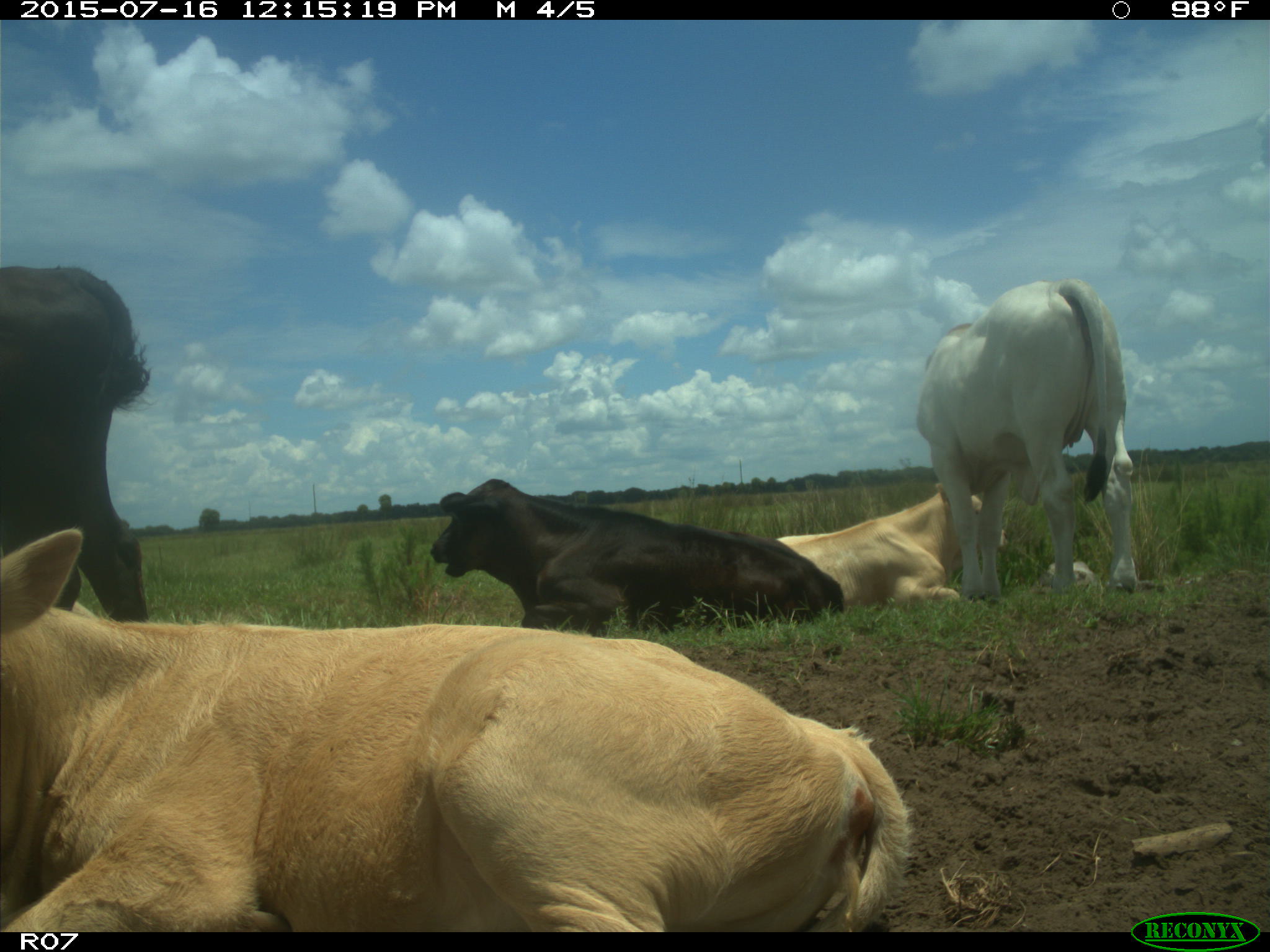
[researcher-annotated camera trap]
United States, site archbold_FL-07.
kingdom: Animalia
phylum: Chordata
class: Mammalia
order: Artiodactyla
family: Bovidae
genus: Bos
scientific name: Bos taurus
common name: domestic cow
Bos taurus (domestic cow).